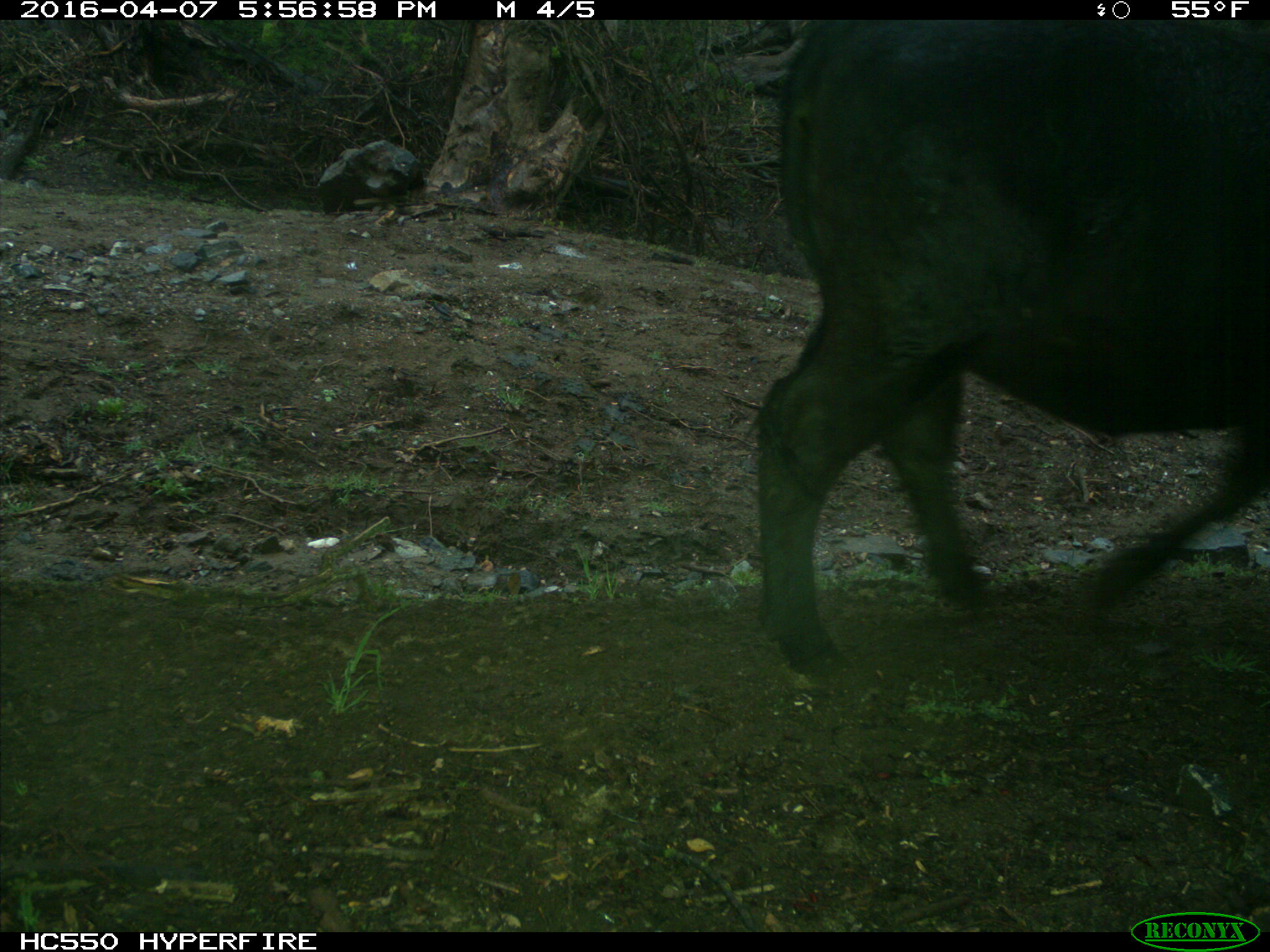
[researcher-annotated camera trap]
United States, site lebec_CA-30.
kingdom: Animalia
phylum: Chordata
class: Mammalia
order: Artiodactyla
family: Bovidae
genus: Bos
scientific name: Bos taurus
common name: domestic cow